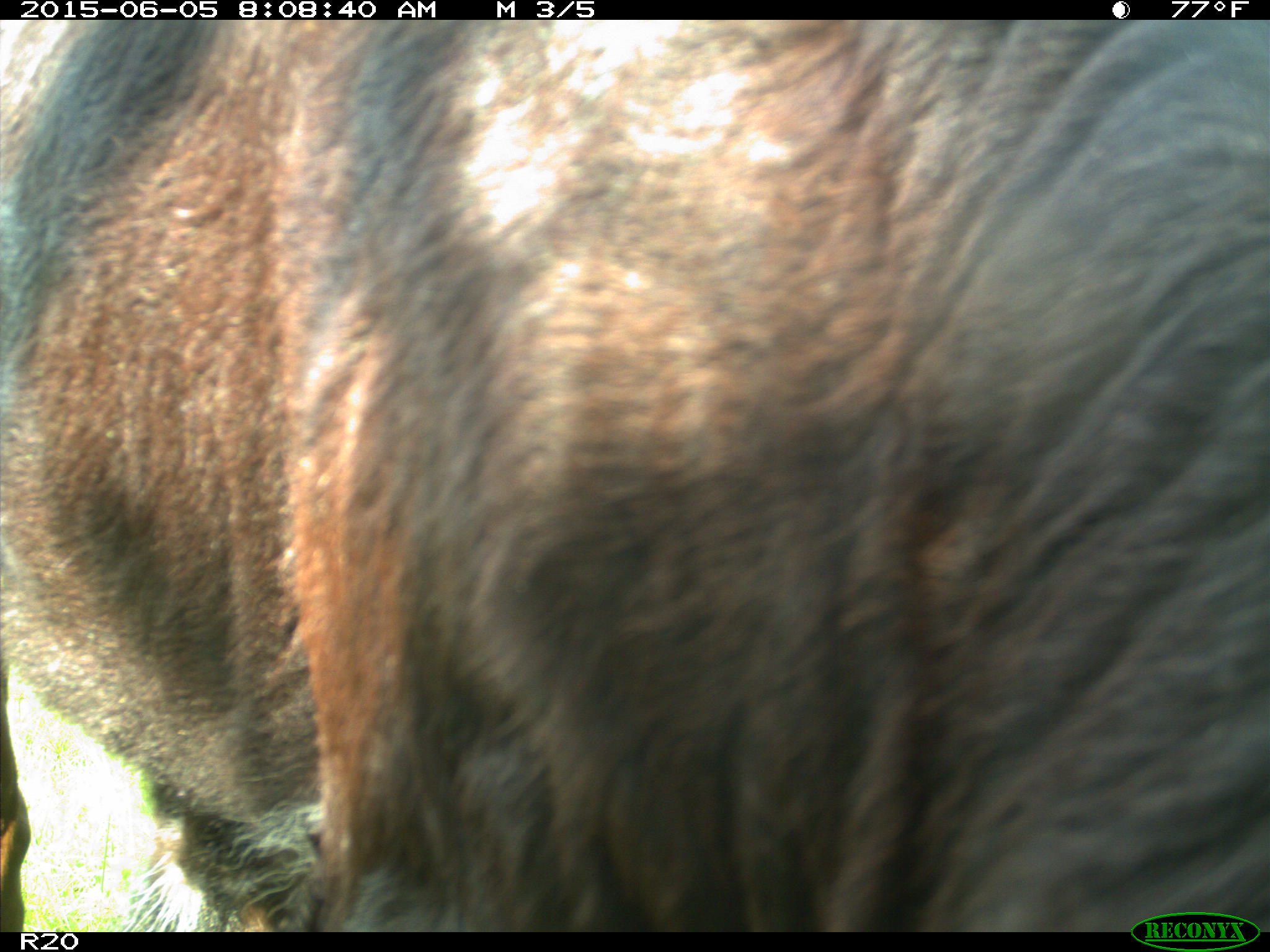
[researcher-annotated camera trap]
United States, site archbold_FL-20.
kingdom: Animalia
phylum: Chordata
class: Mammalia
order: Artiodactyla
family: Bovidae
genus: Bos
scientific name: Bos taurus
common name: domestic cow